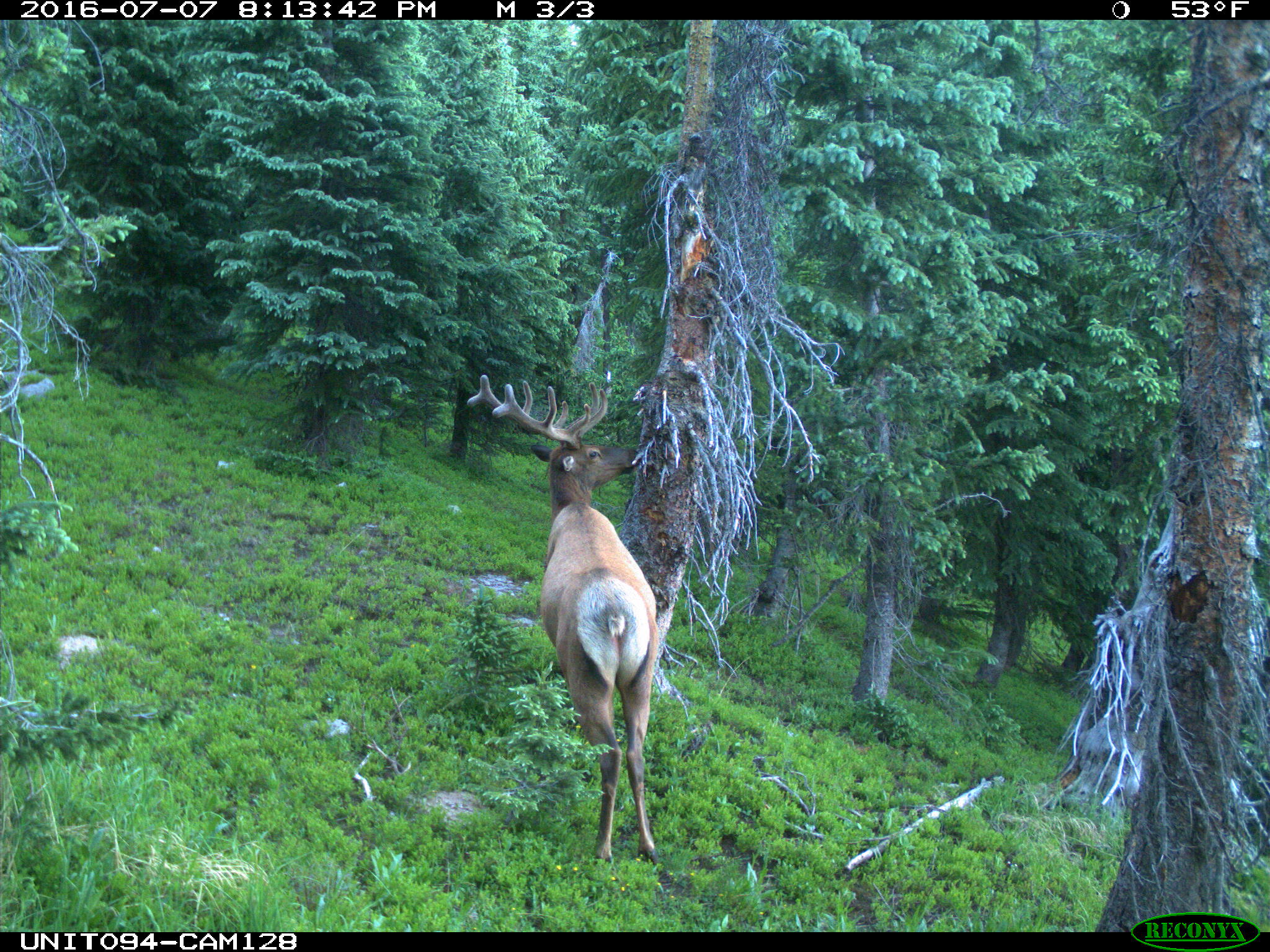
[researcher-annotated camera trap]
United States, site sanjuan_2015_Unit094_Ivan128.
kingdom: Animalia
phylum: Chordata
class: Mammalia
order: Artiodactyla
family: Cervidae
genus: Cervus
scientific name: Cervus elaphus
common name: red deer